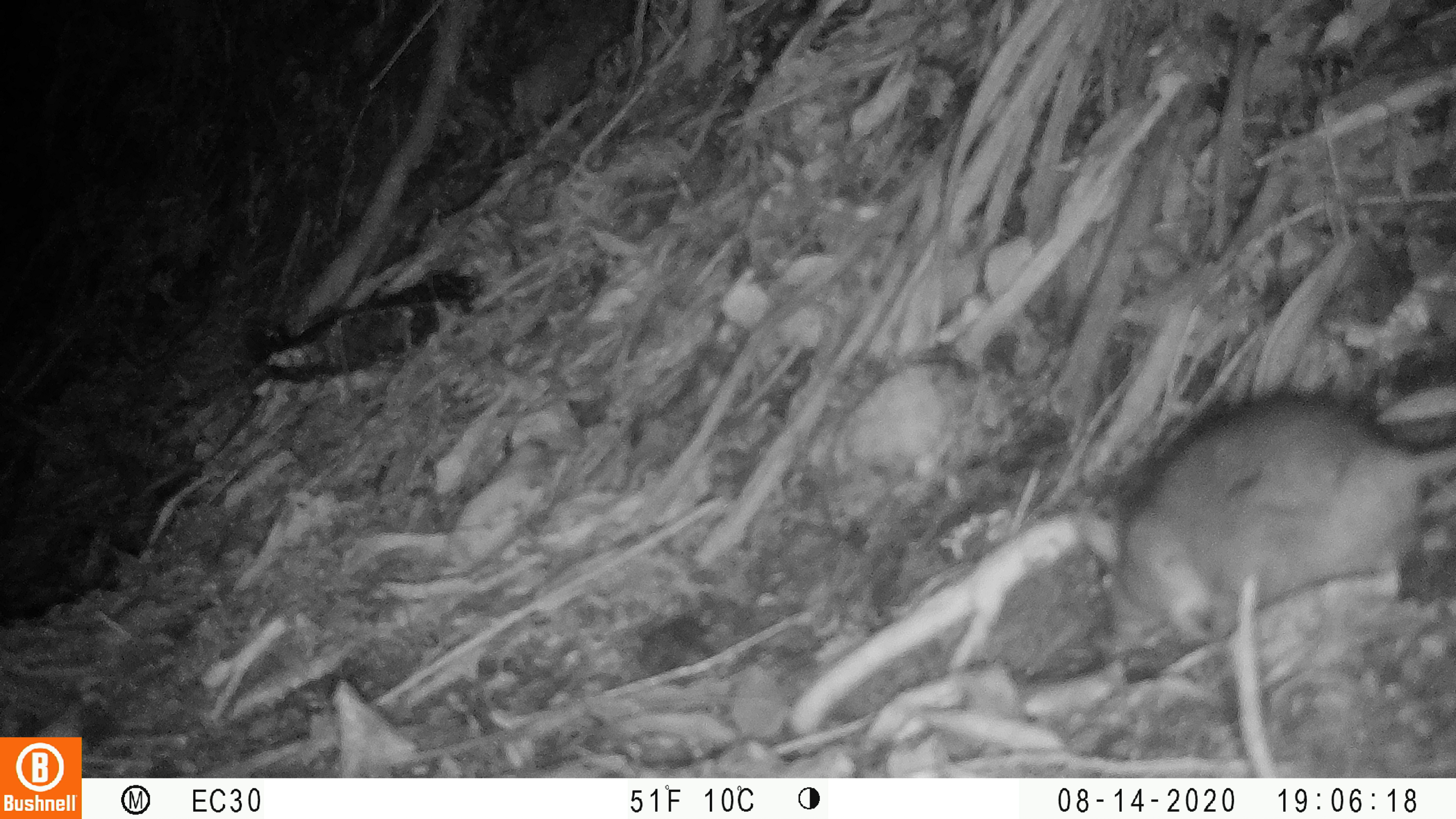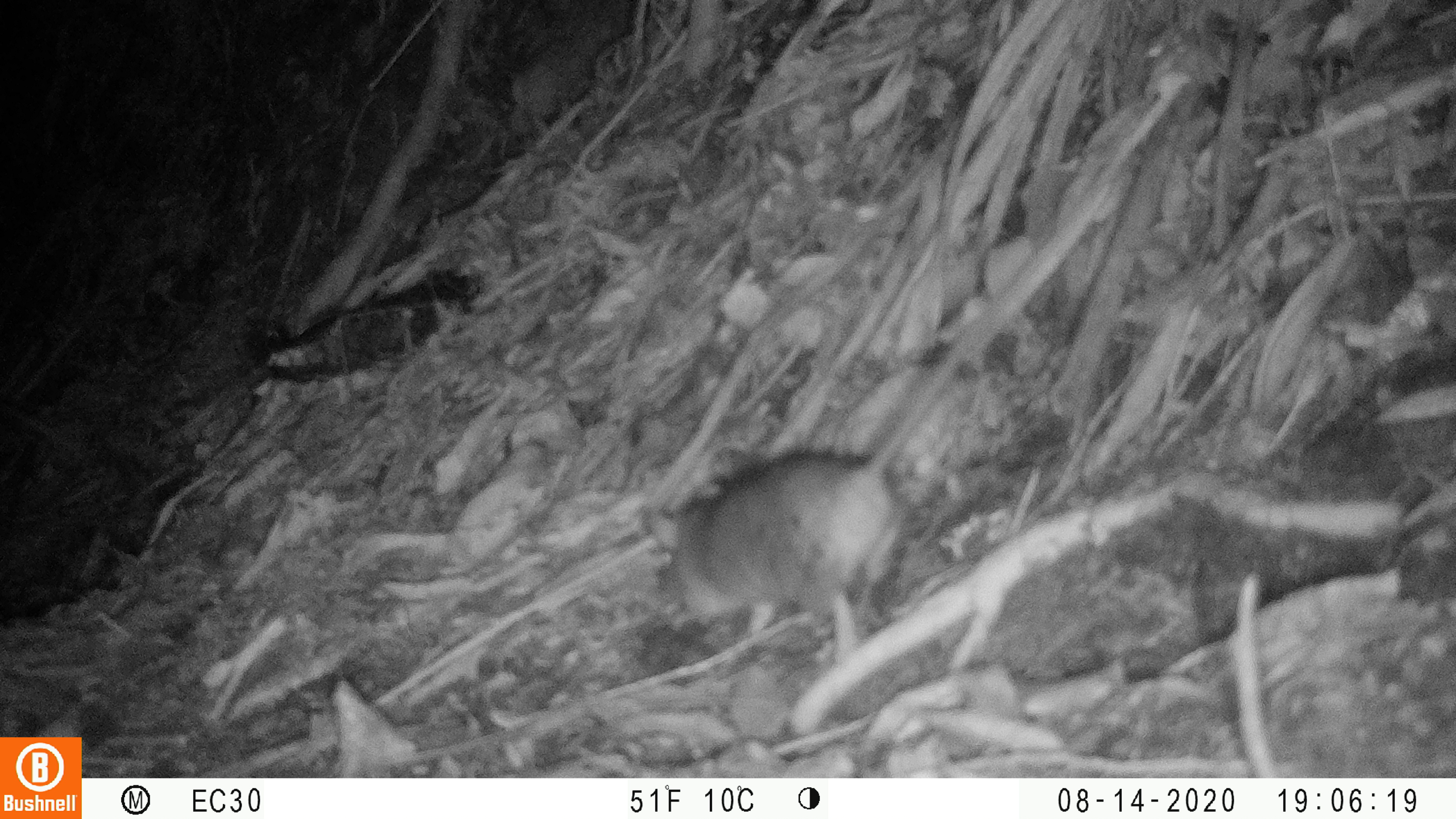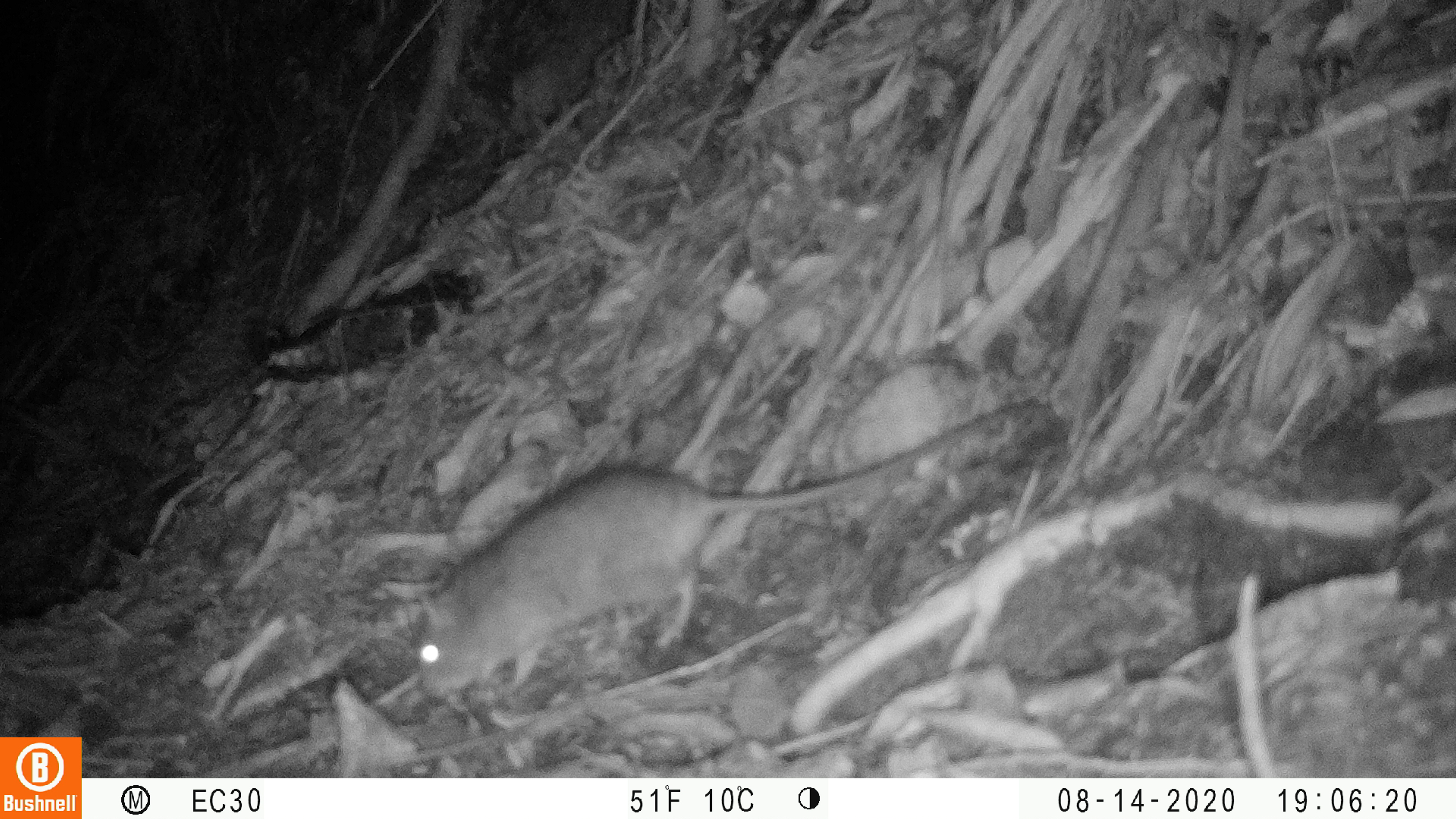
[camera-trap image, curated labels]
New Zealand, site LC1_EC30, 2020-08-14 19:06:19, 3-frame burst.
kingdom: Animalia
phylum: Chordata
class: Mammalia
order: Rodentia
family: Muridae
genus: Rattus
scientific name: Rattus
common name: rat